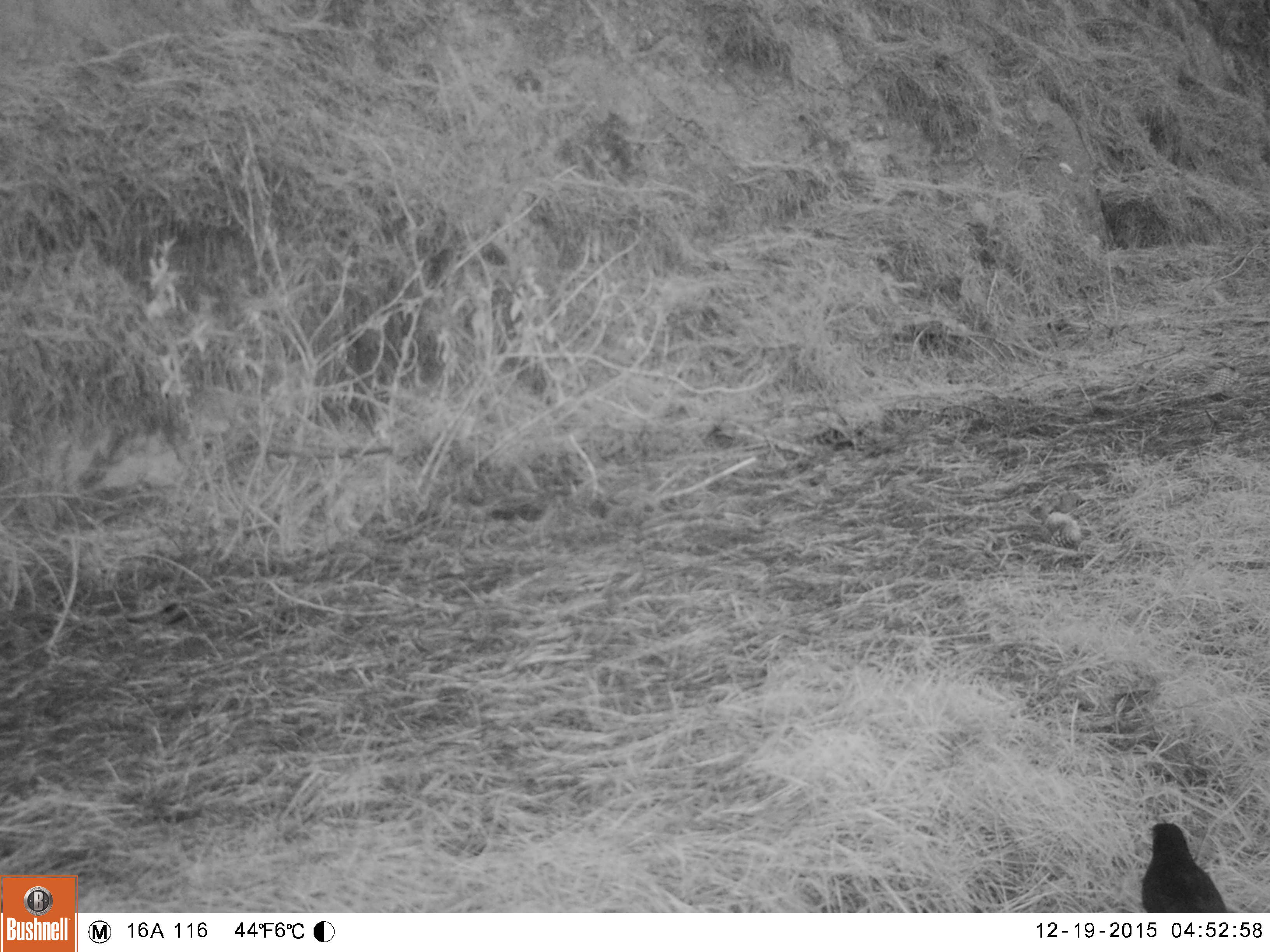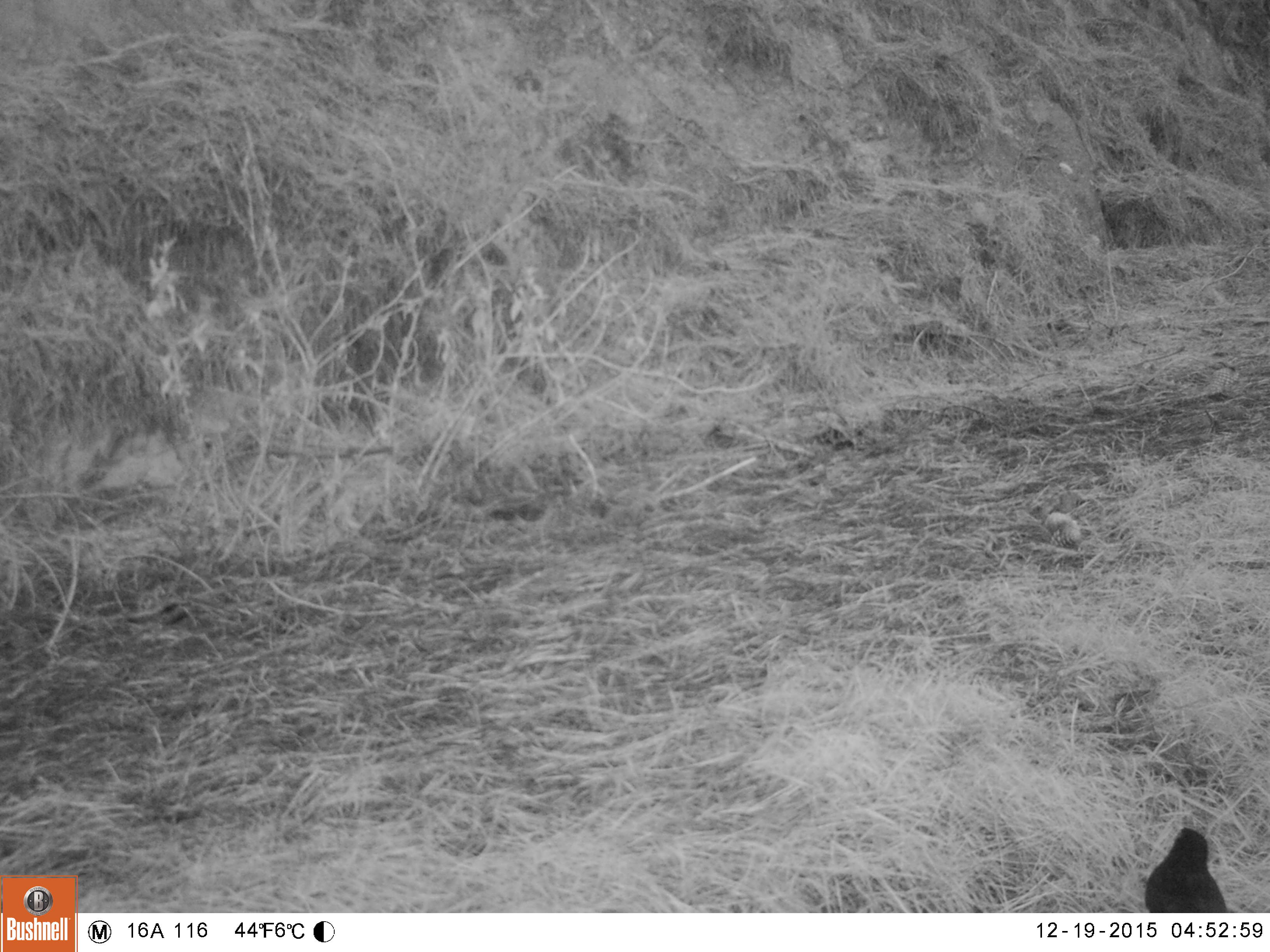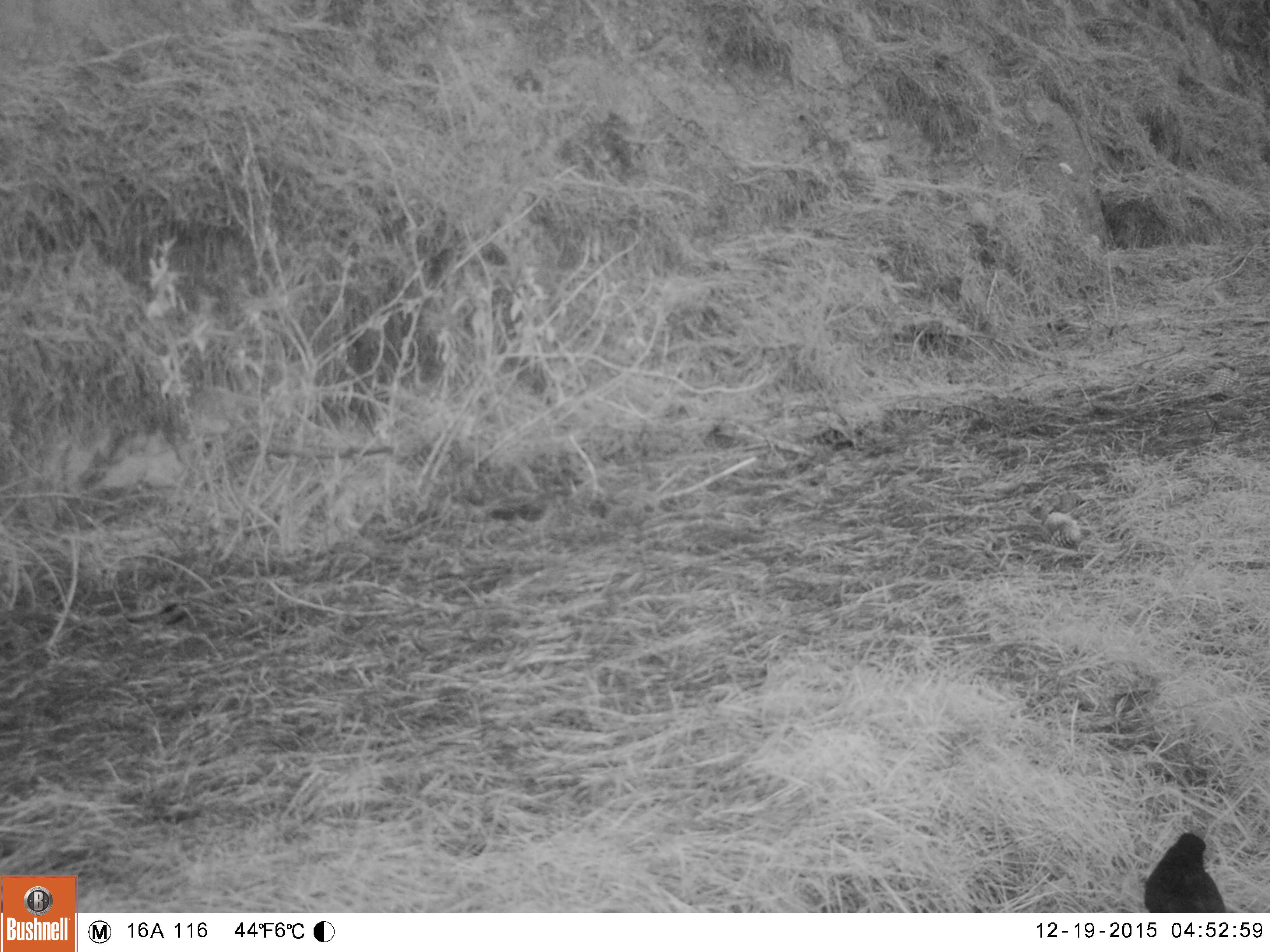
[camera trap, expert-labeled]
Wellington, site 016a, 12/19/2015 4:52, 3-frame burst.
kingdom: Animalia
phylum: Chordata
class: Aves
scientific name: Aves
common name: bird